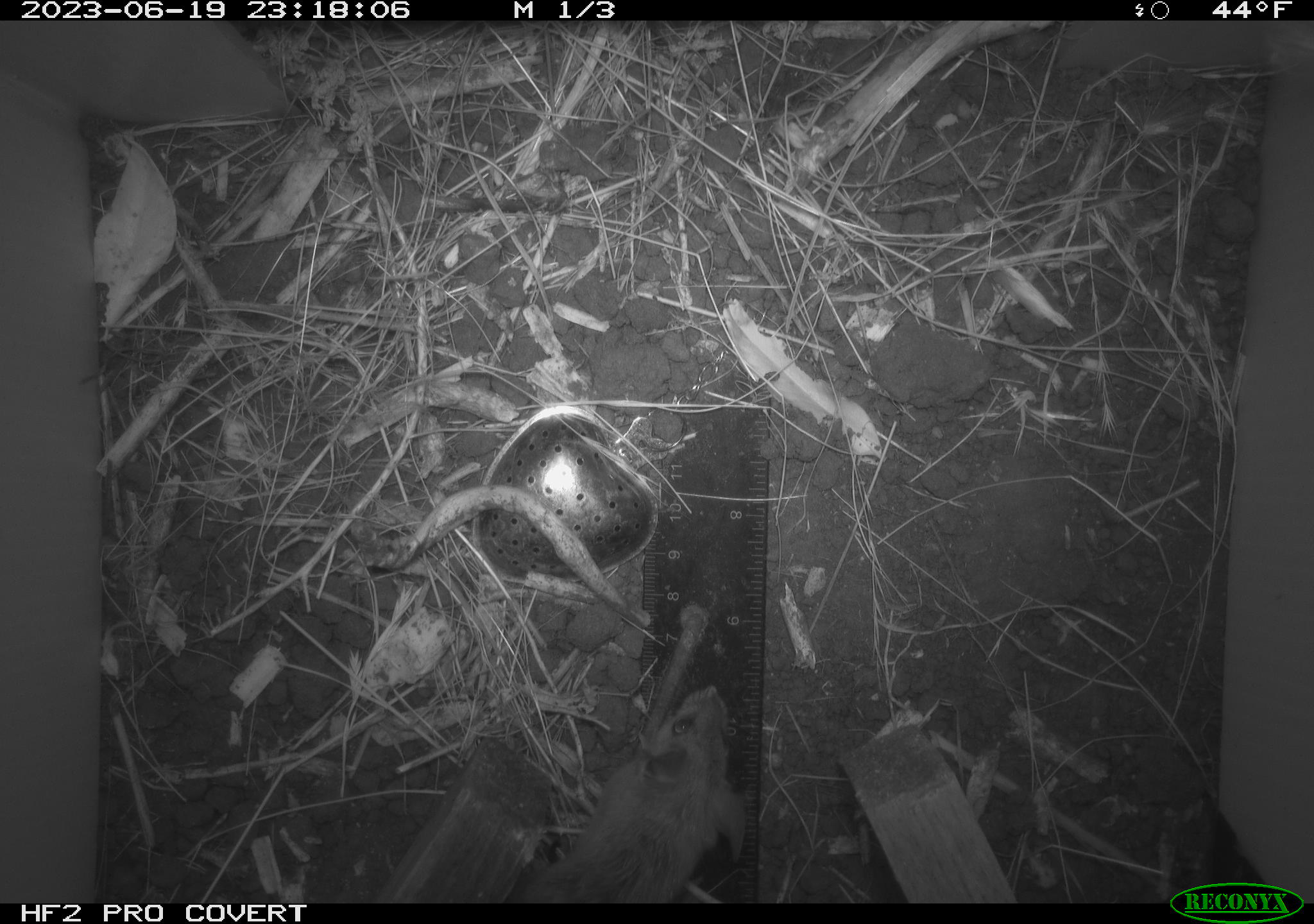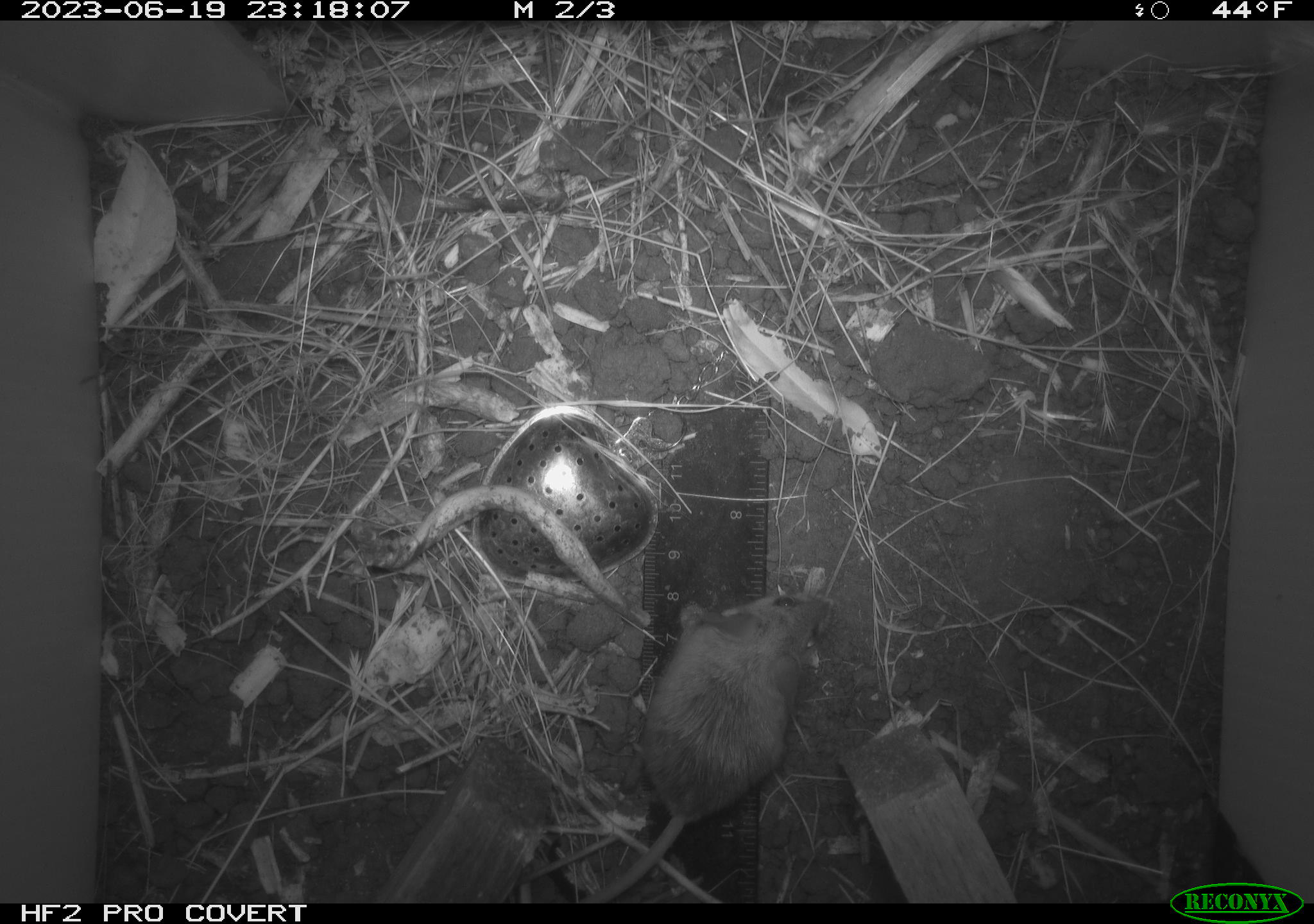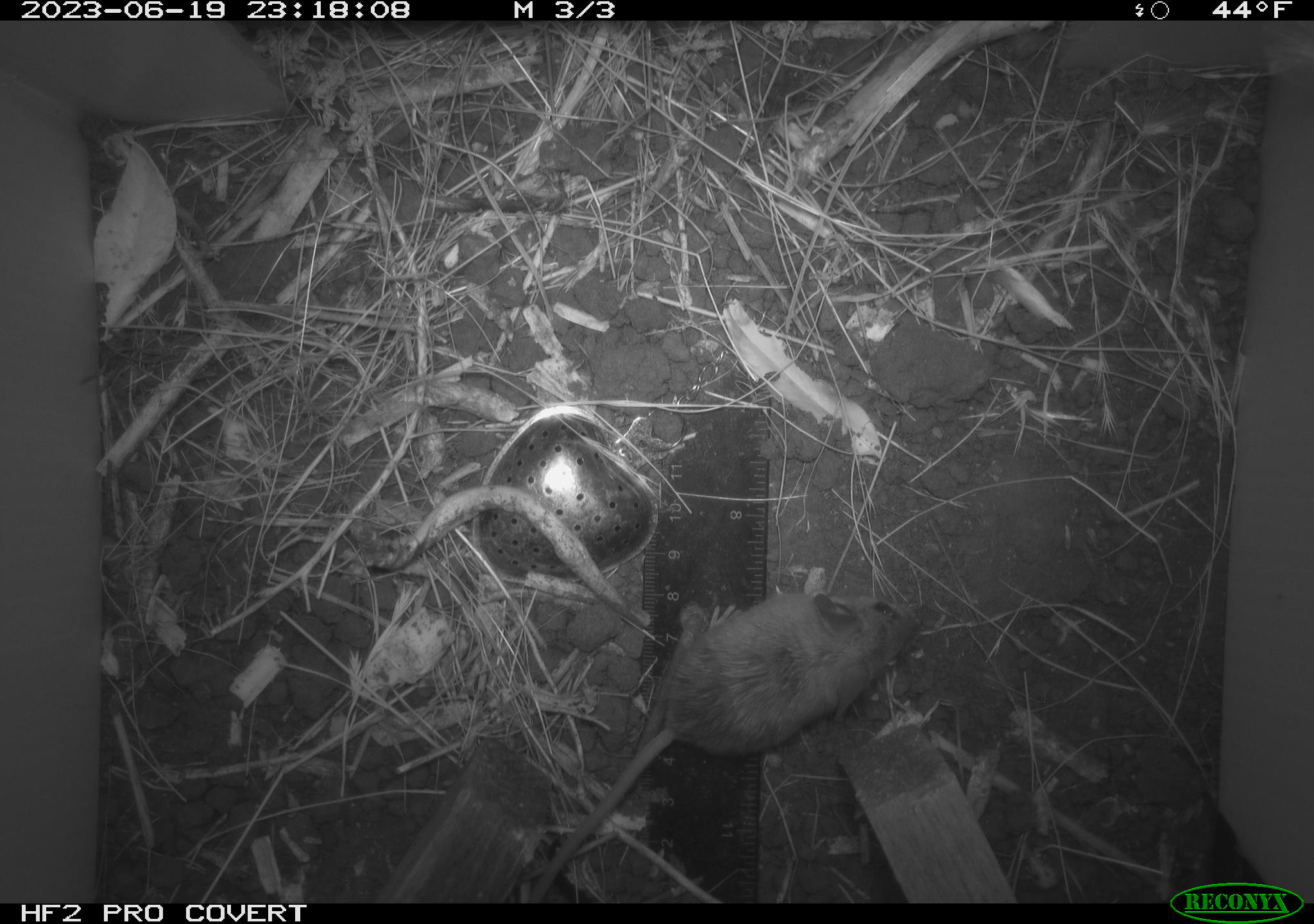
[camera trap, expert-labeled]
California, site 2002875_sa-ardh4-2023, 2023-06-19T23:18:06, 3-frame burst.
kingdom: Animalia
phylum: Chordata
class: Mammalia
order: Rodentia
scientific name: Rodentia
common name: mouse species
Mouse species (Rodentia).